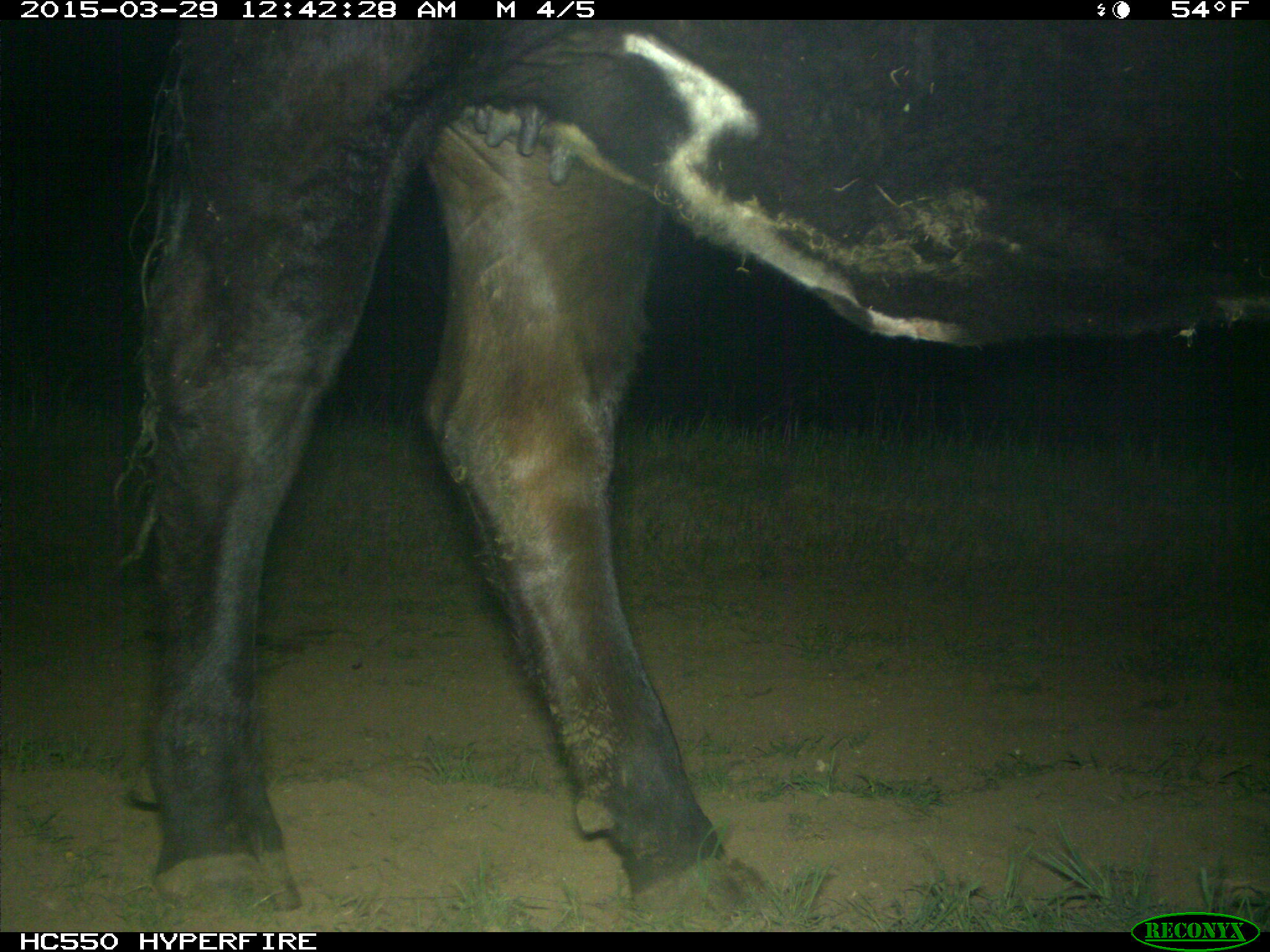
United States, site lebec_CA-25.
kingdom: Animalia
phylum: Chordata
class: Mammalia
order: Artiodactyla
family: Bovidae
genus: Bos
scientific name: Bos taurus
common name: domestic cow